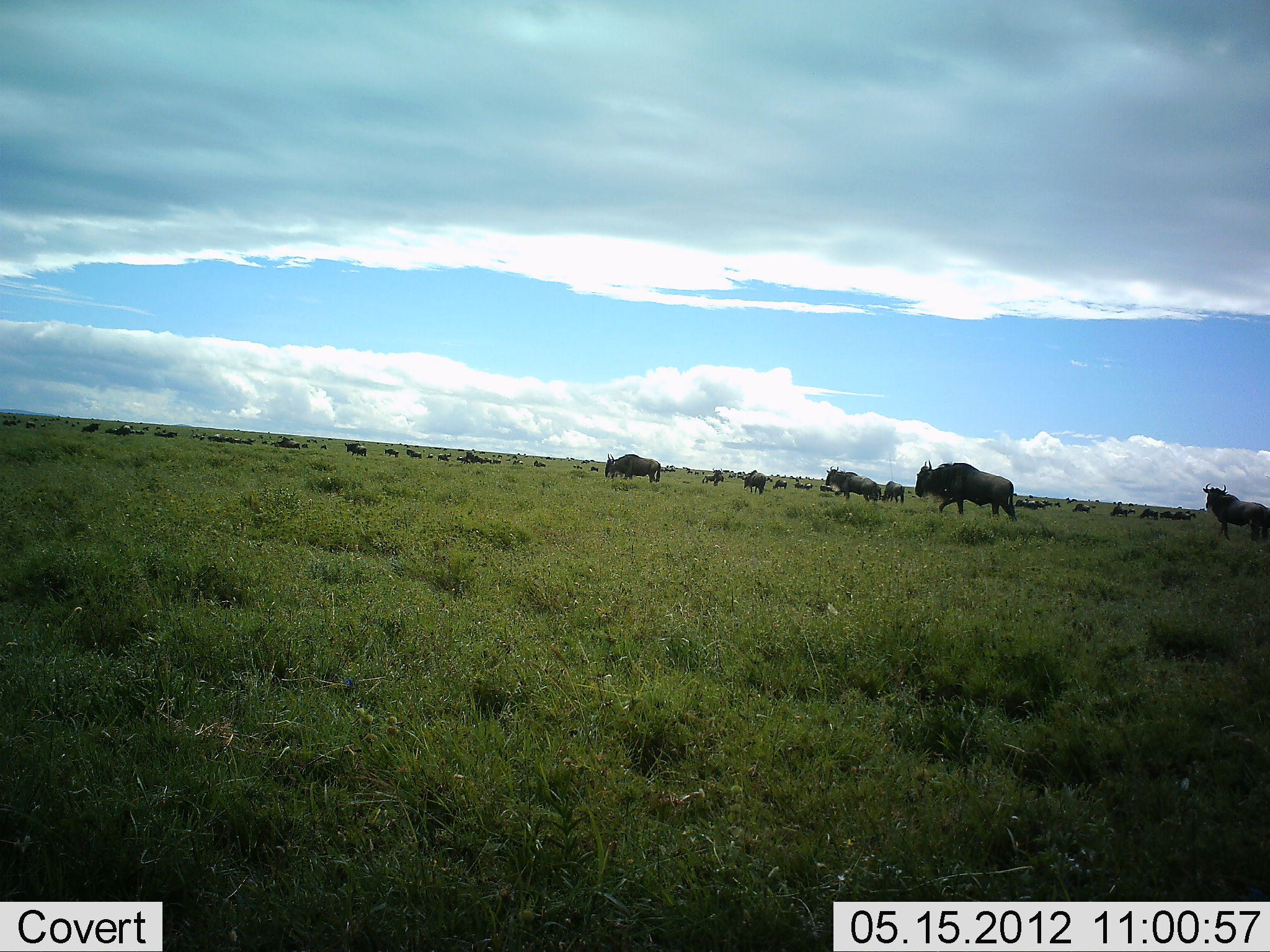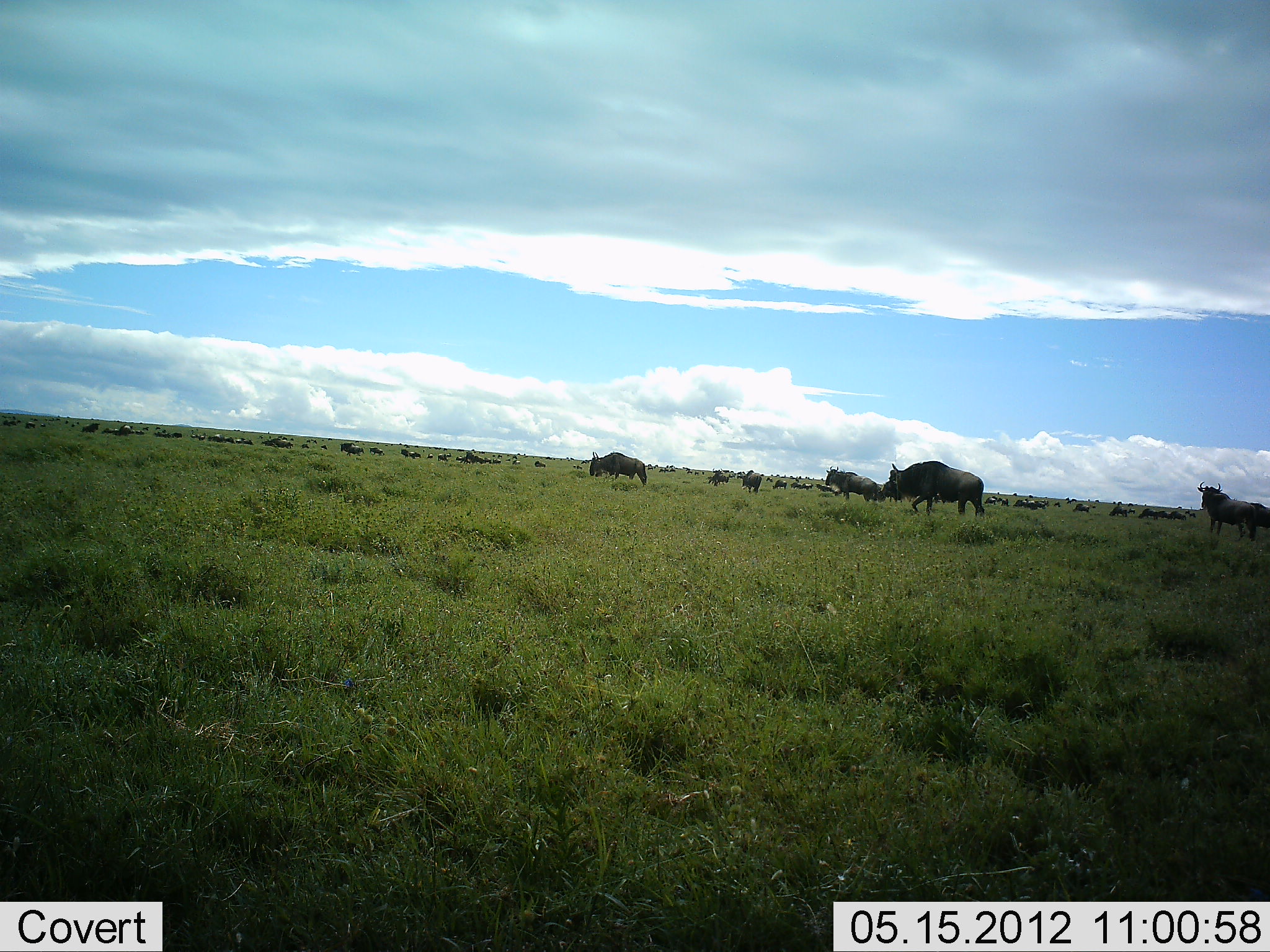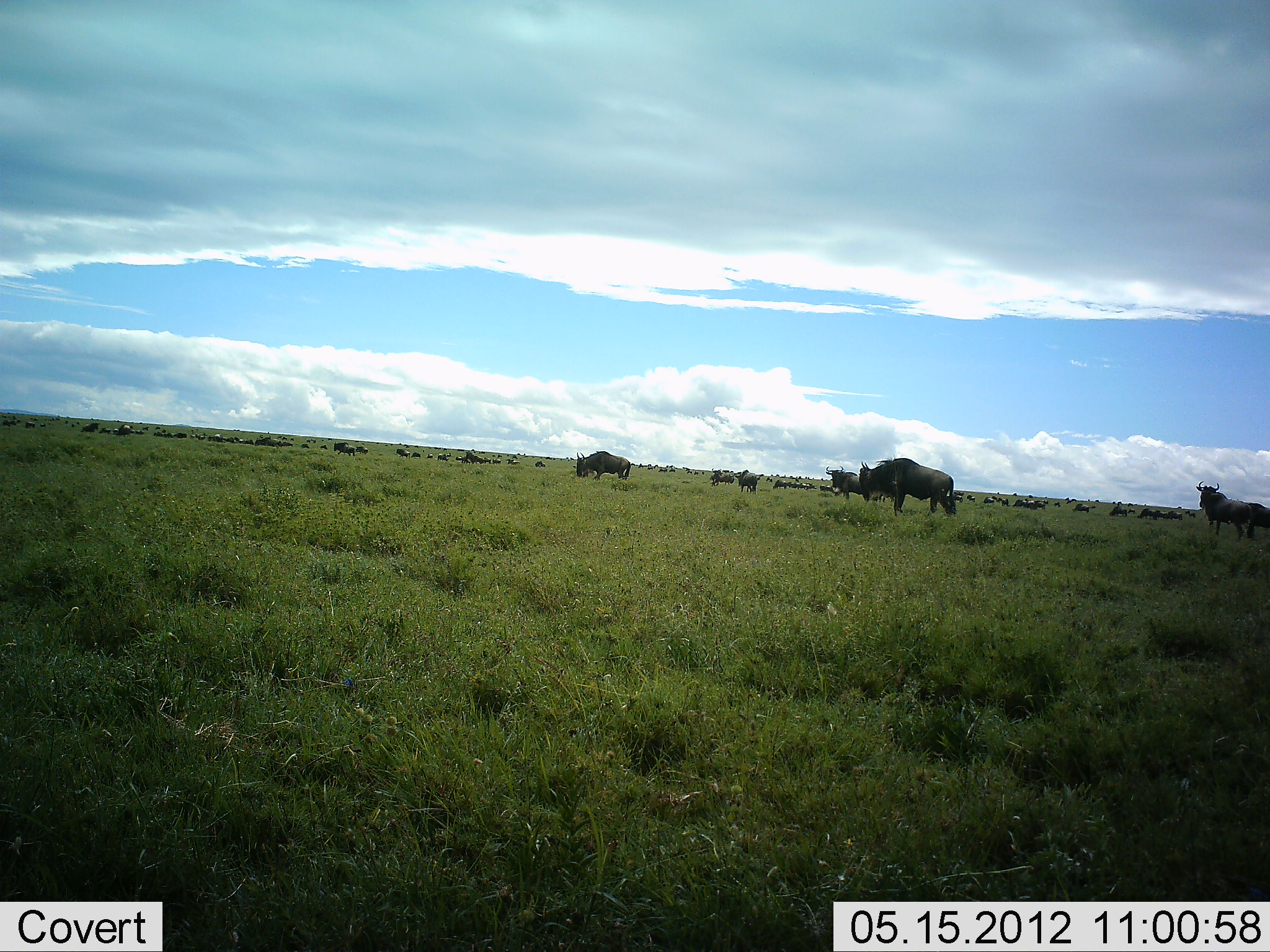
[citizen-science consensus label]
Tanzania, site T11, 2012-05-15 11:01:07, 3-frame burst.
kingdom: Animalia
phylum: Chordata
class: Mammalia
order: Artiodactyla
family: Bovidae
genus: Connochaetes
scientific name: Connochaetes taurinus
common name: blue wildebeest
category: wildebeest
Wildebeest (blue wildebeest) (Connochaetes taurinus), count 11-50. Behavior (volunteer vote fractions): standing 50%, resting 0%, moving 90%, interacting 10%. Young present (vote fraction): 0%. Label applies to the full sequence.